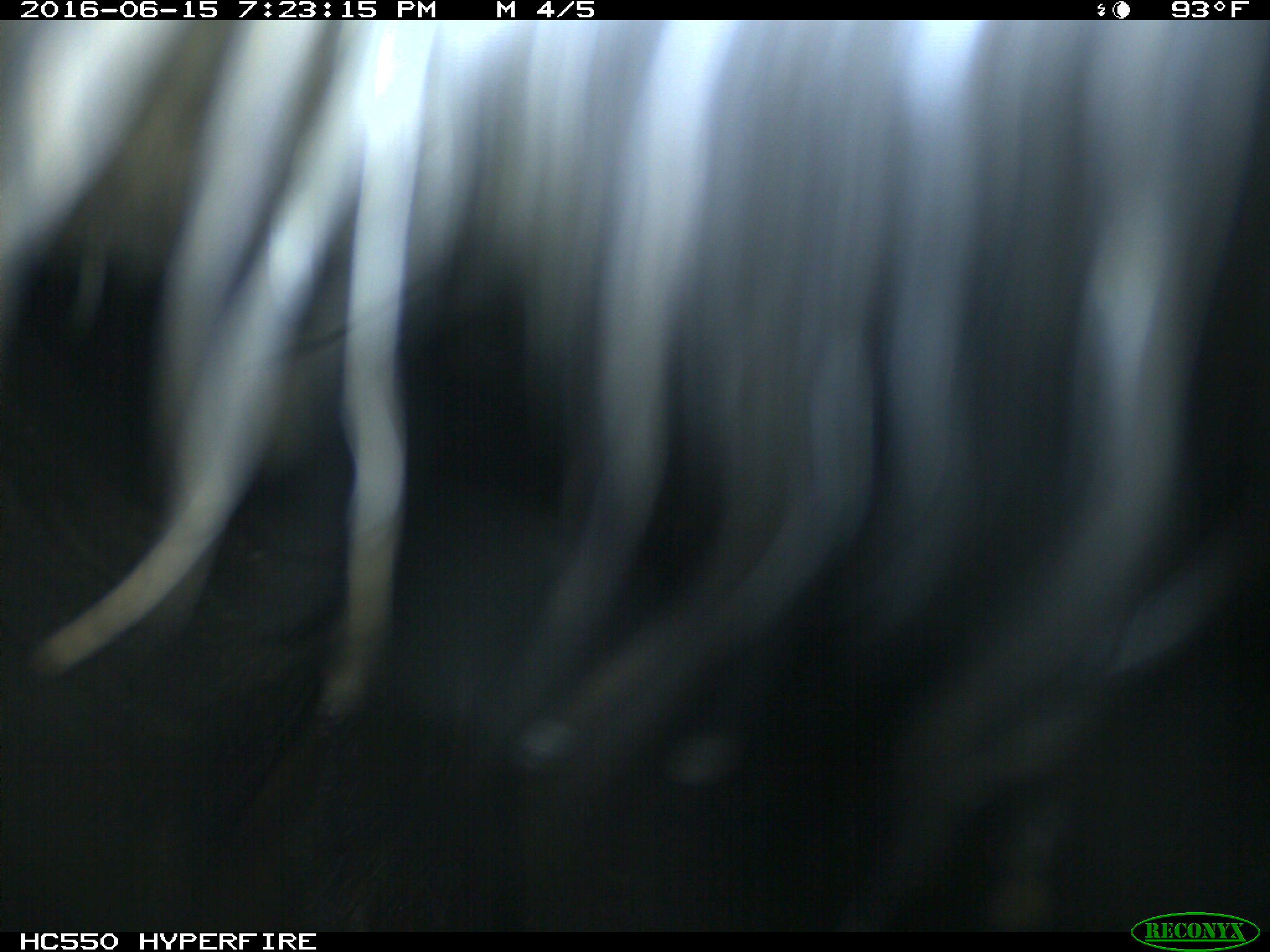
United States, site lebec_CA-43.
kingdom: Animalia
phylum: Chordata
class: Mammalia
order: Artiodactyla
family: Bovidae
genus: Bos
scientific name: Bos taurus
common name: domestic cow